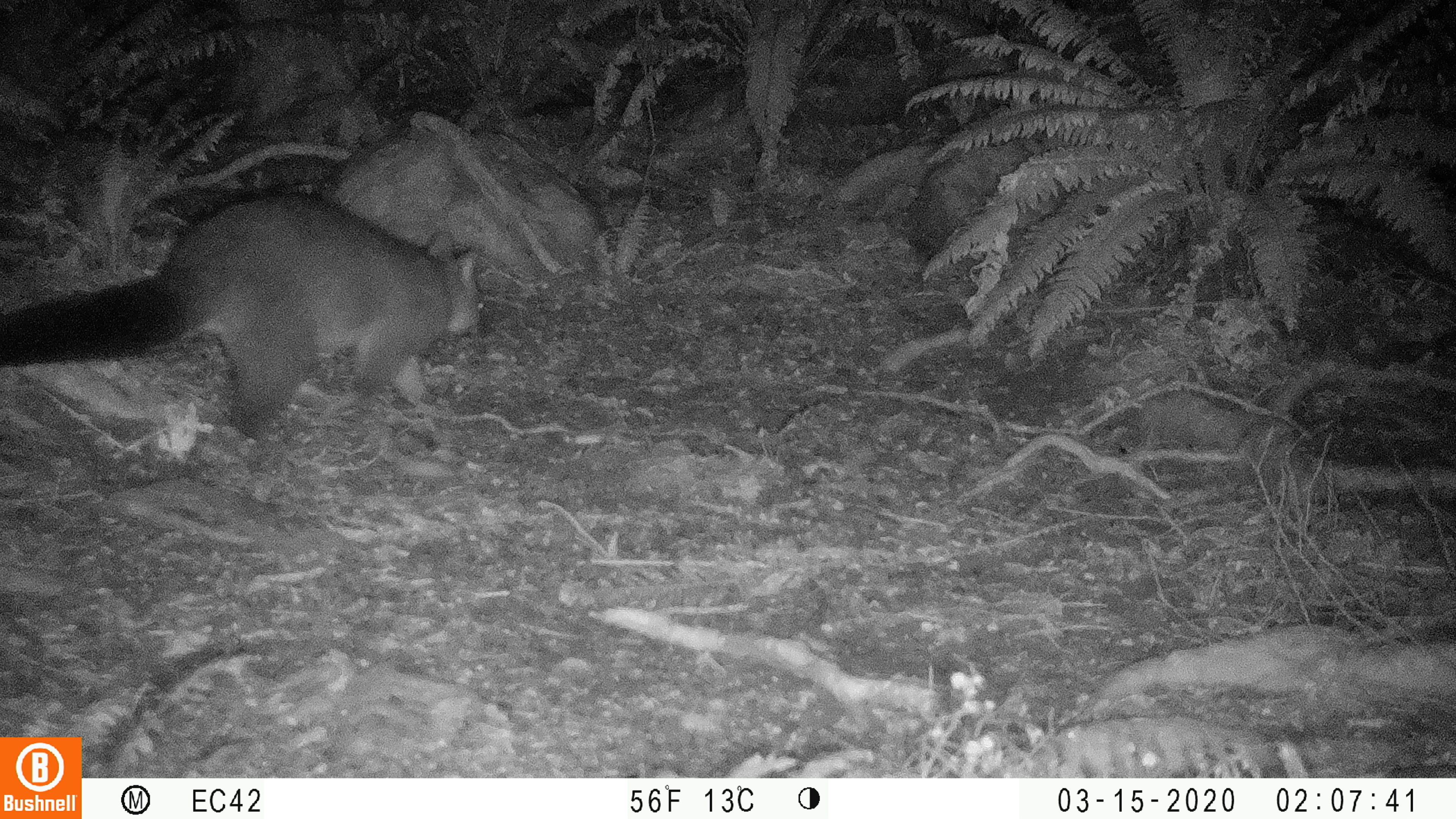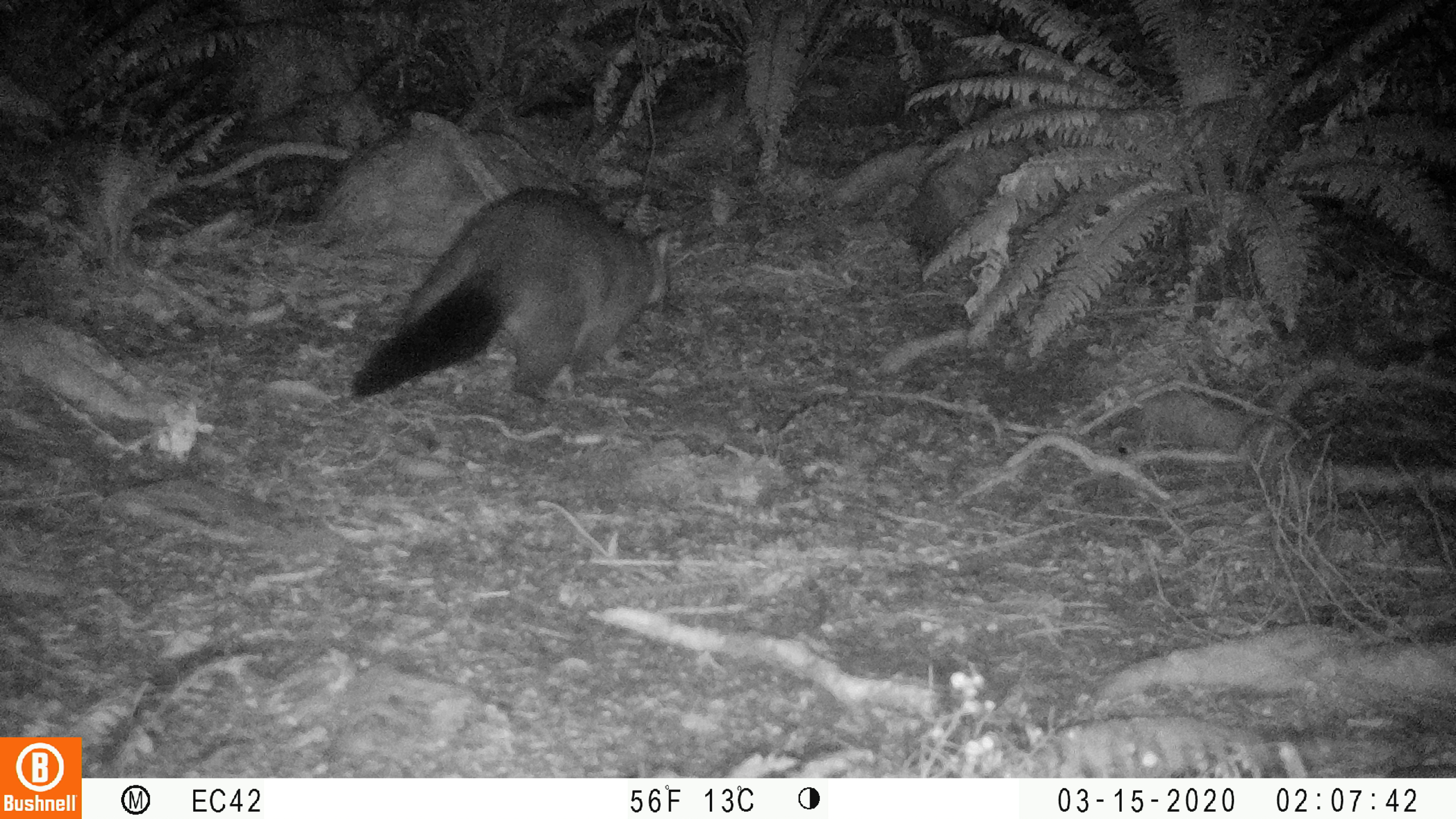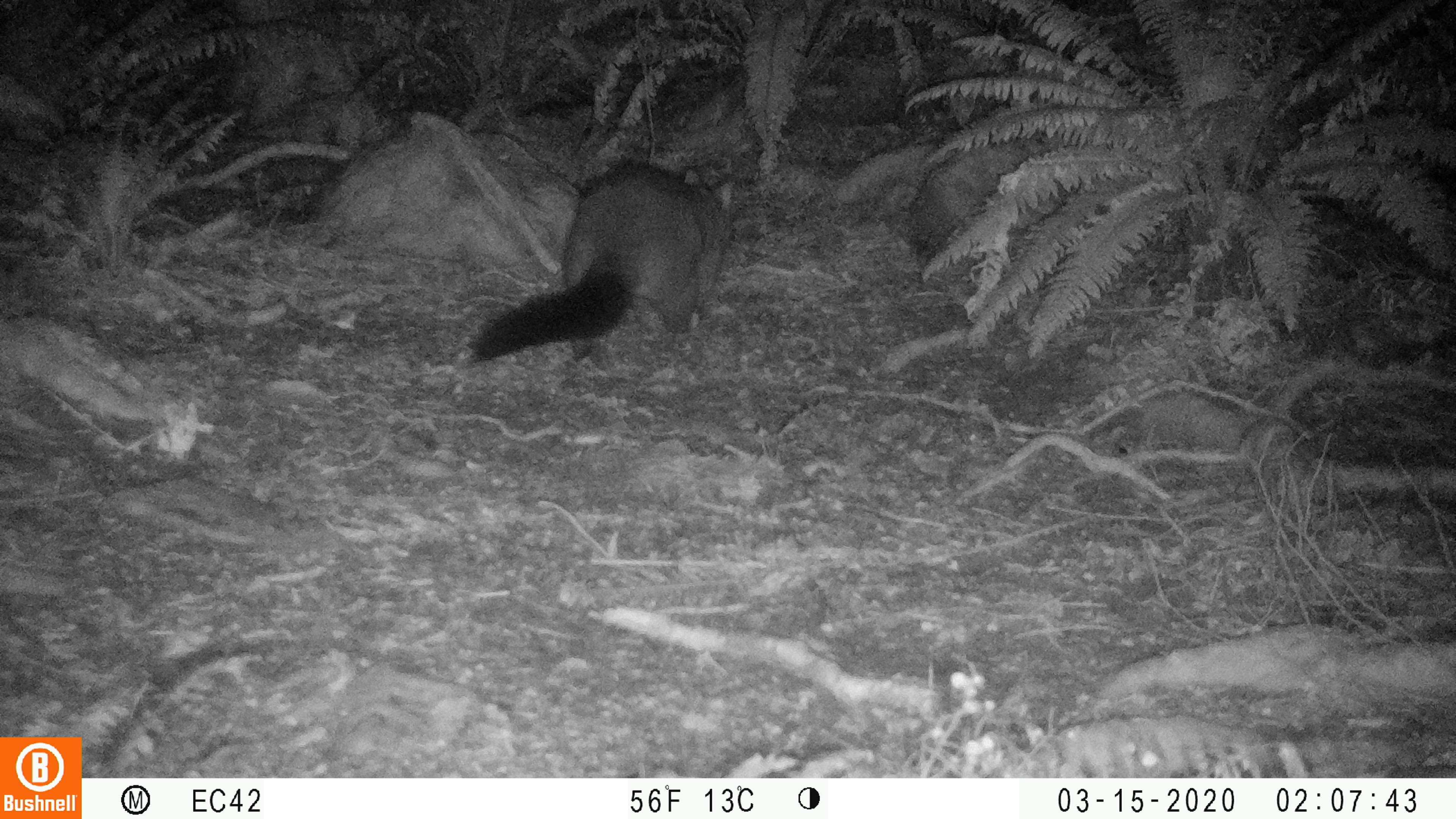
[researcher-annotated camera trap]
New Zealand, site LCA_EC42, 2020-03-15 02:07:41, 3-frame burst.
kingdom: Animalia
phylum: Chordata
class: Mammalia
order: Diprotodontia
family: Phalangeridae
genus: Trichosurus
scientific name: Trichosurus vulpecula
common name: common brushtail possum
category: possum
Possum (common brushtail possum) (Trichosurus vulpecula).